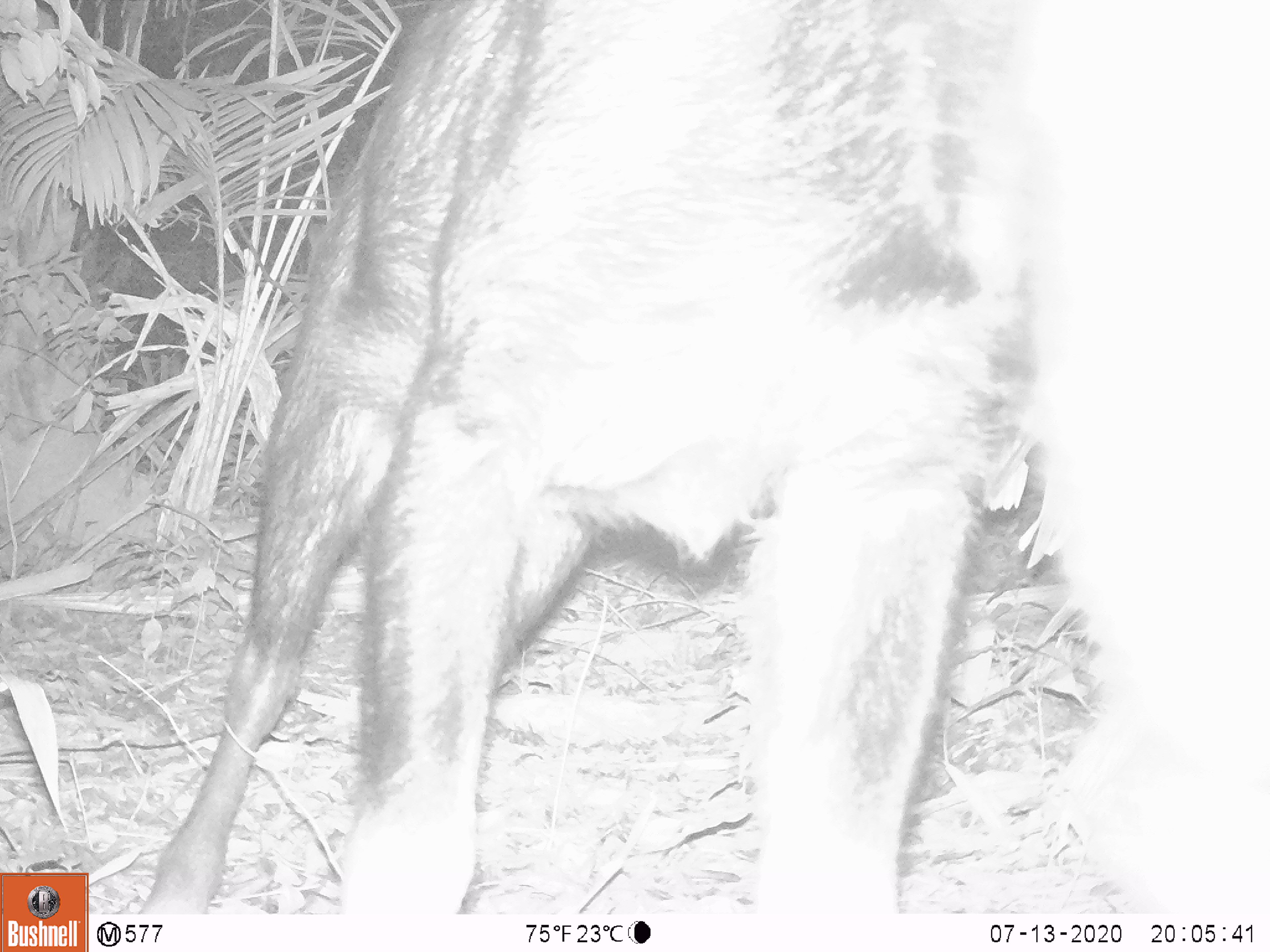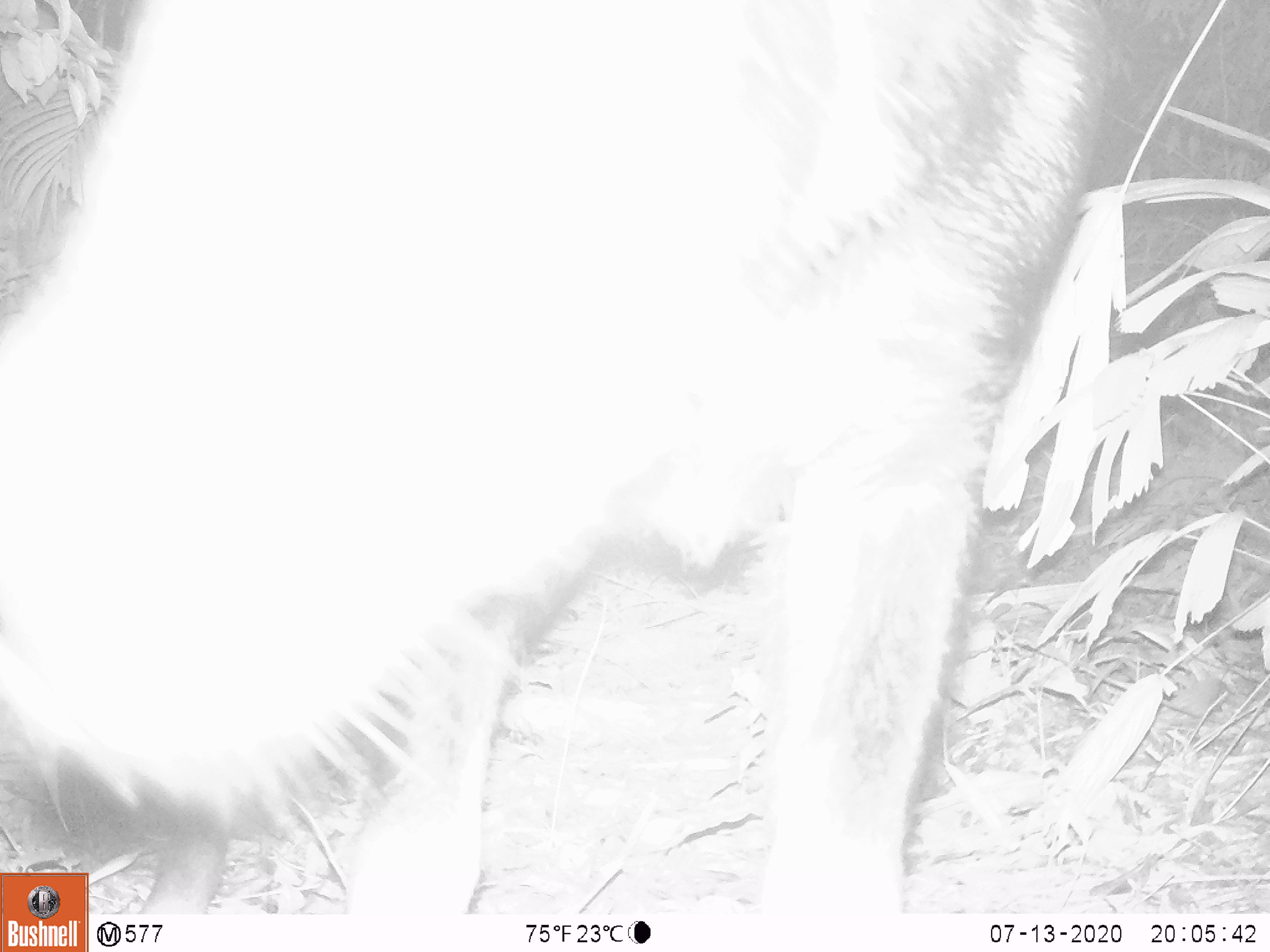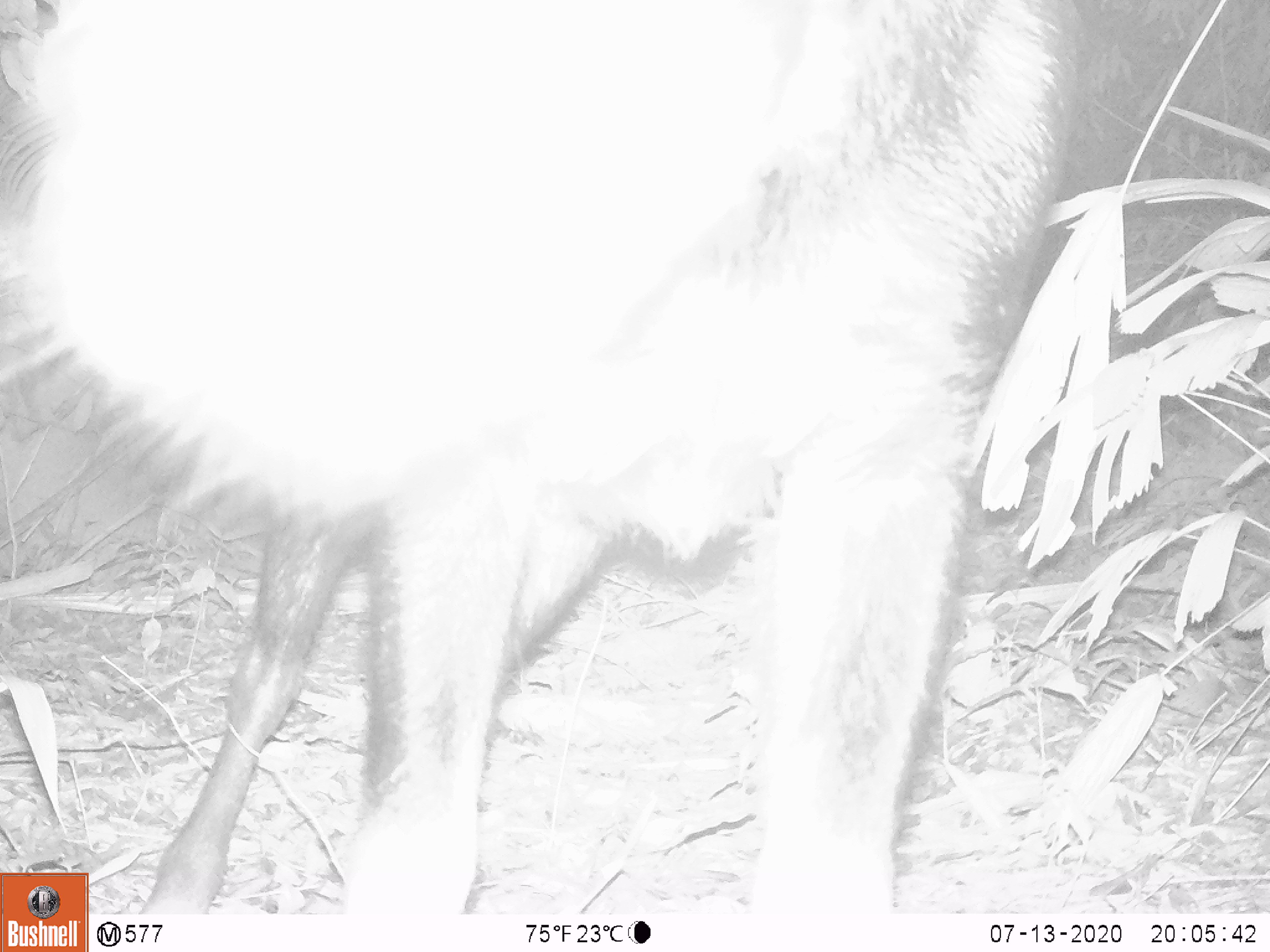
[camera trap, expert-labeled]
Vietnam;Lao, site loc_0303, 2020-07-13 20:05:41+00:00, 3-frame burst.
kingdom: Animalia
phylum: Chordata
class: Mammalia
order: Artiodactyla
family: Bovidae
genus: Capricornis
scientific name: Capricornis sumatraensis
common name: chinese serow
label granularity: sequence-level